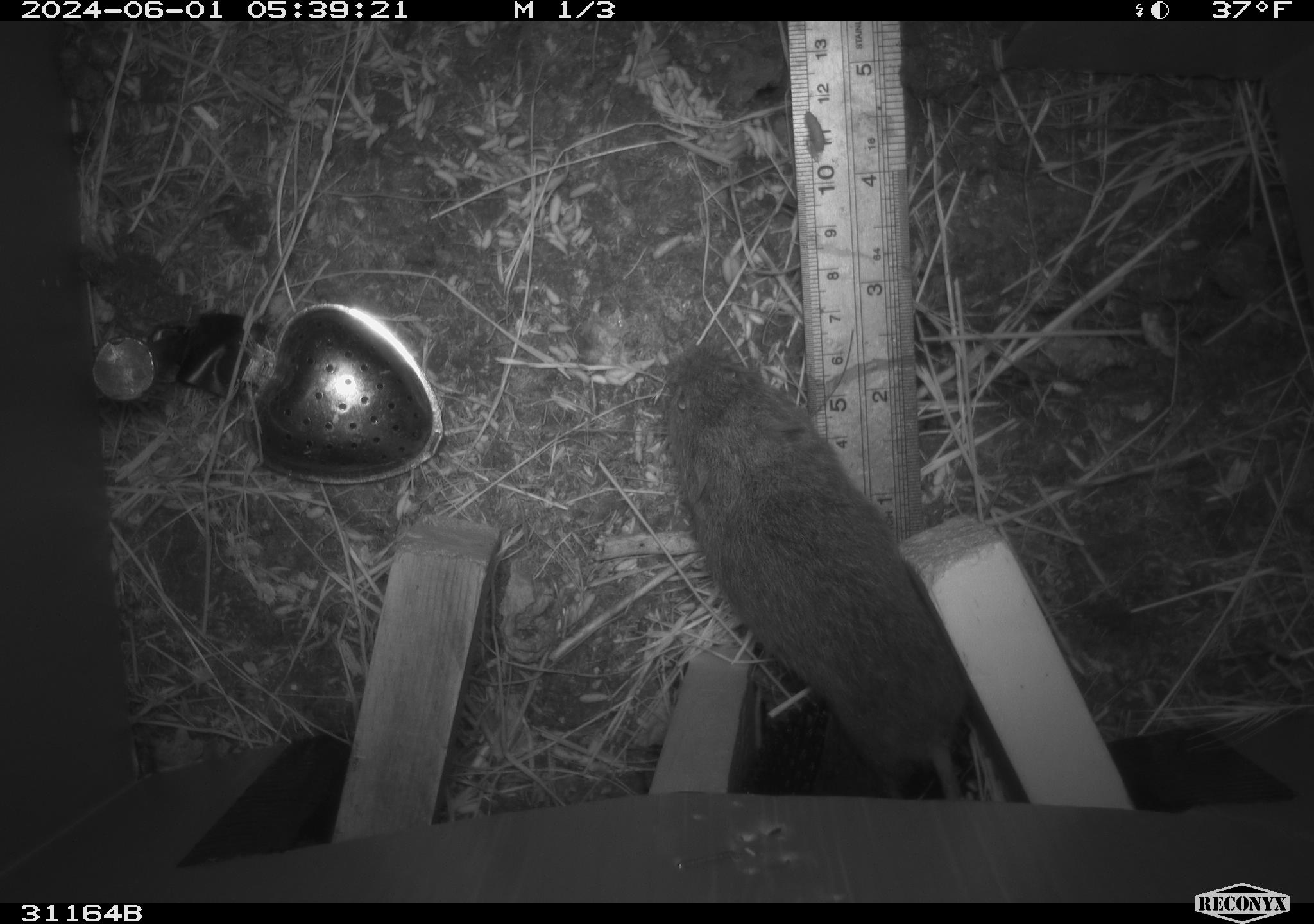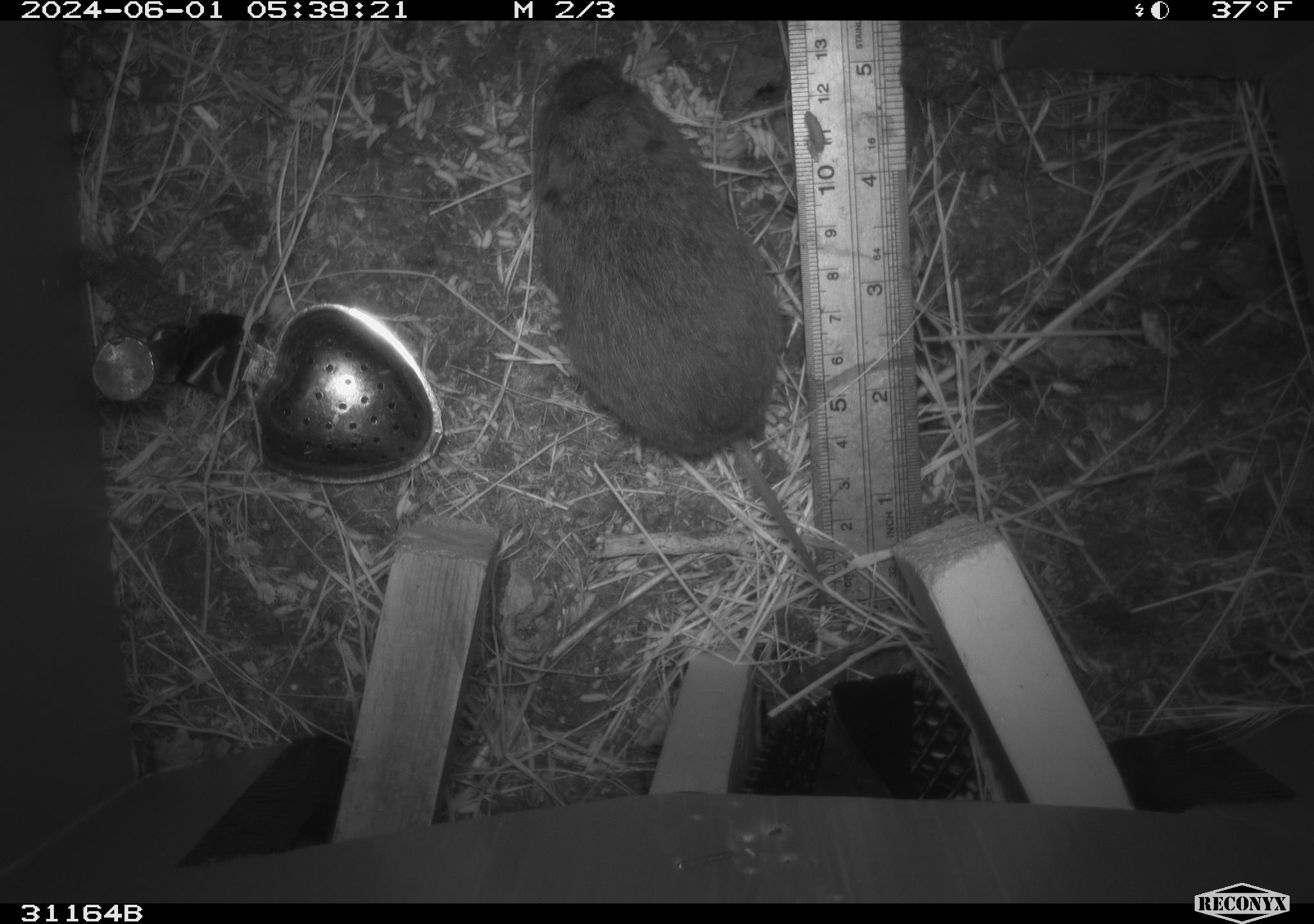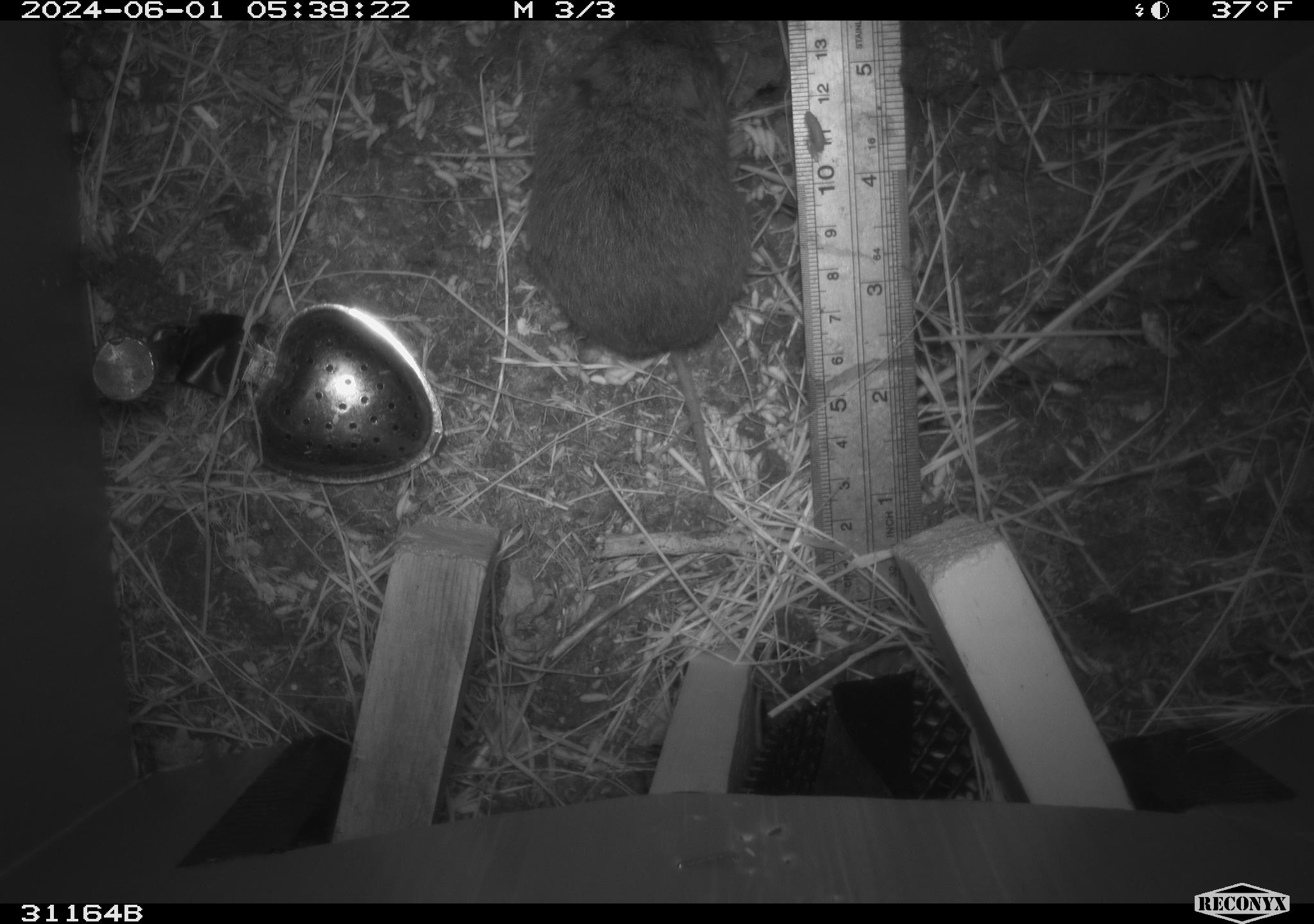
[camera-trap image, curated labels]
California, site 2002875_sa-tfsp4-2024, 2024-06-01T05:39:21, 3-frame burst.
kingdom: Animalia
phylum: Chordata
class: Mammalia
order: Rodentia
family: Cricetidae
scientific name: Arvicolinae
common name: voles, lemmings, and muskrats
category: arvicolinae subfamily